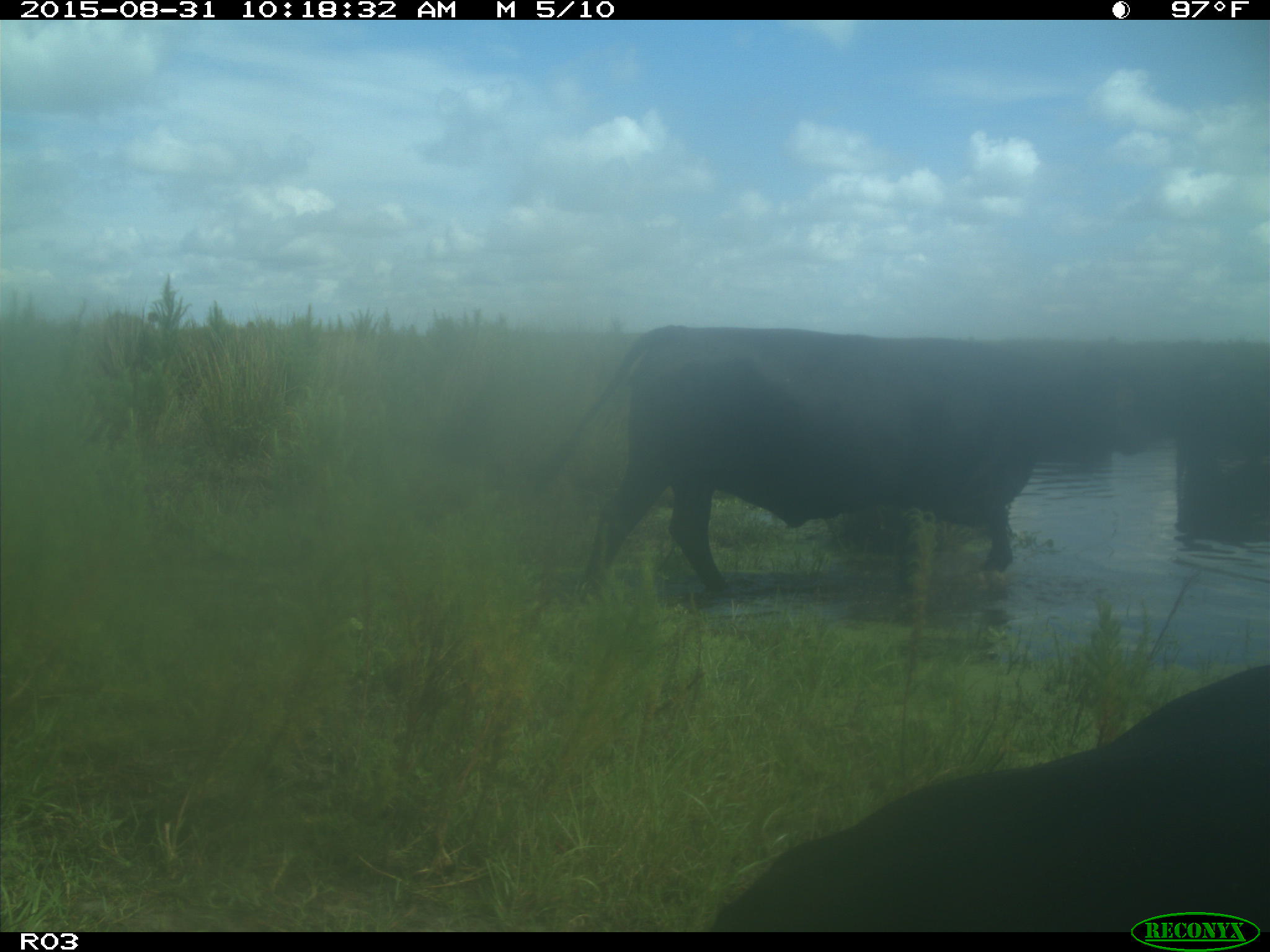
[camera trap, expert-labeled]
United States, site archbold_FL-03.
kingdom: Animalia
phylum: Chordata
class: Mammalia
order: Artiodactyla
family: Bovidae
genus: Bos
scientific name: Bos taurus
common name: domestic cow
Bos taurus (domestic cow).